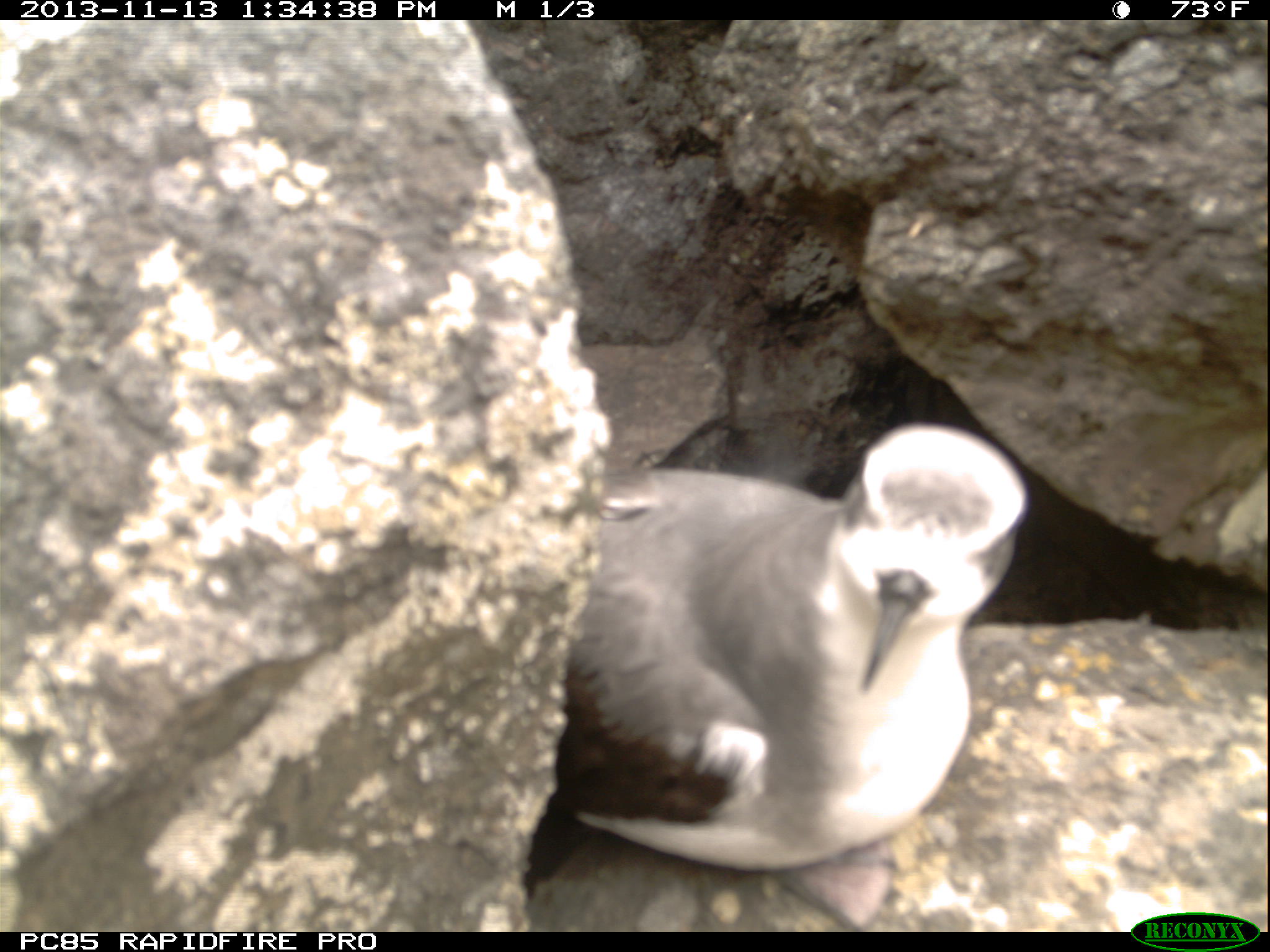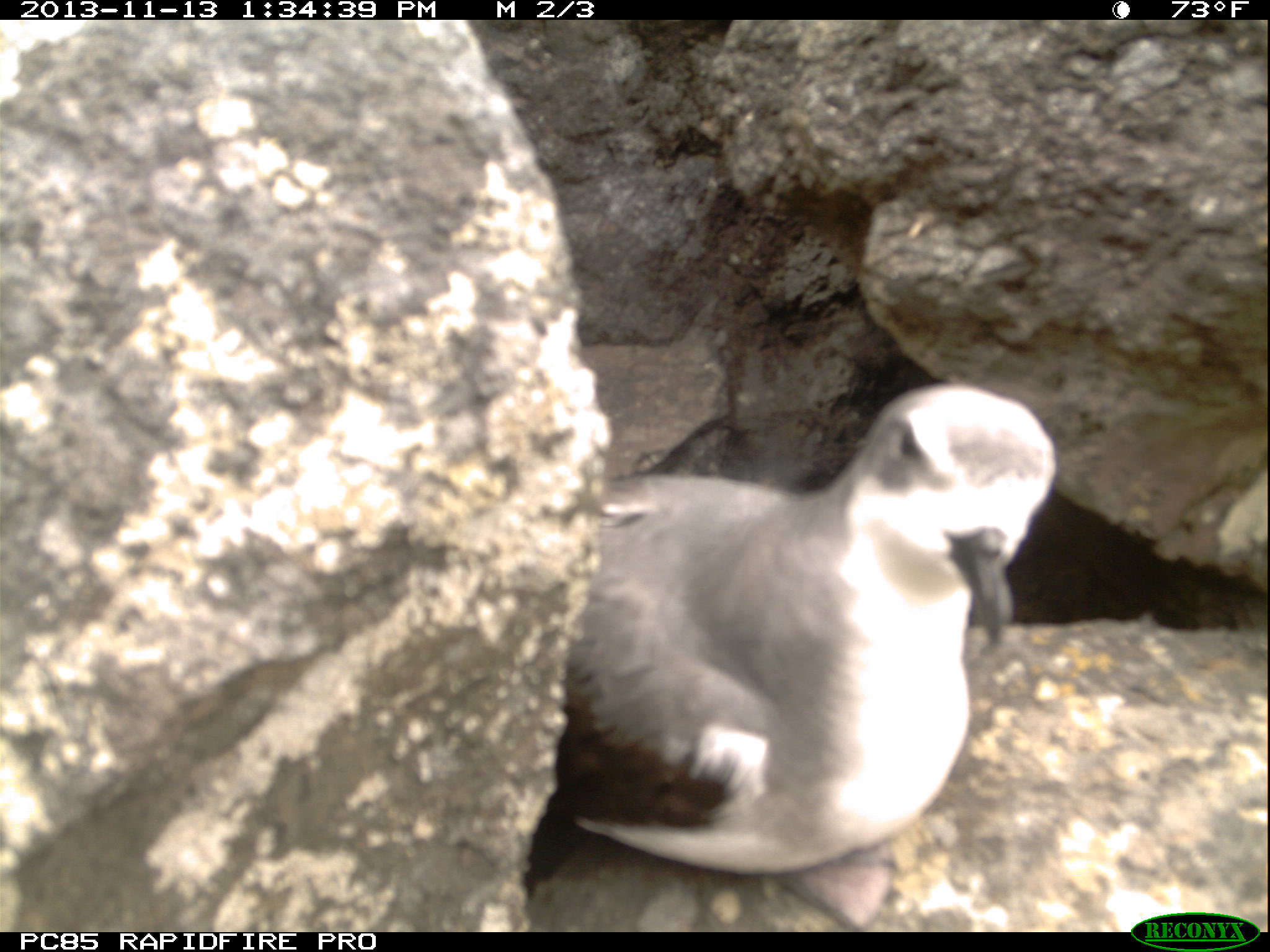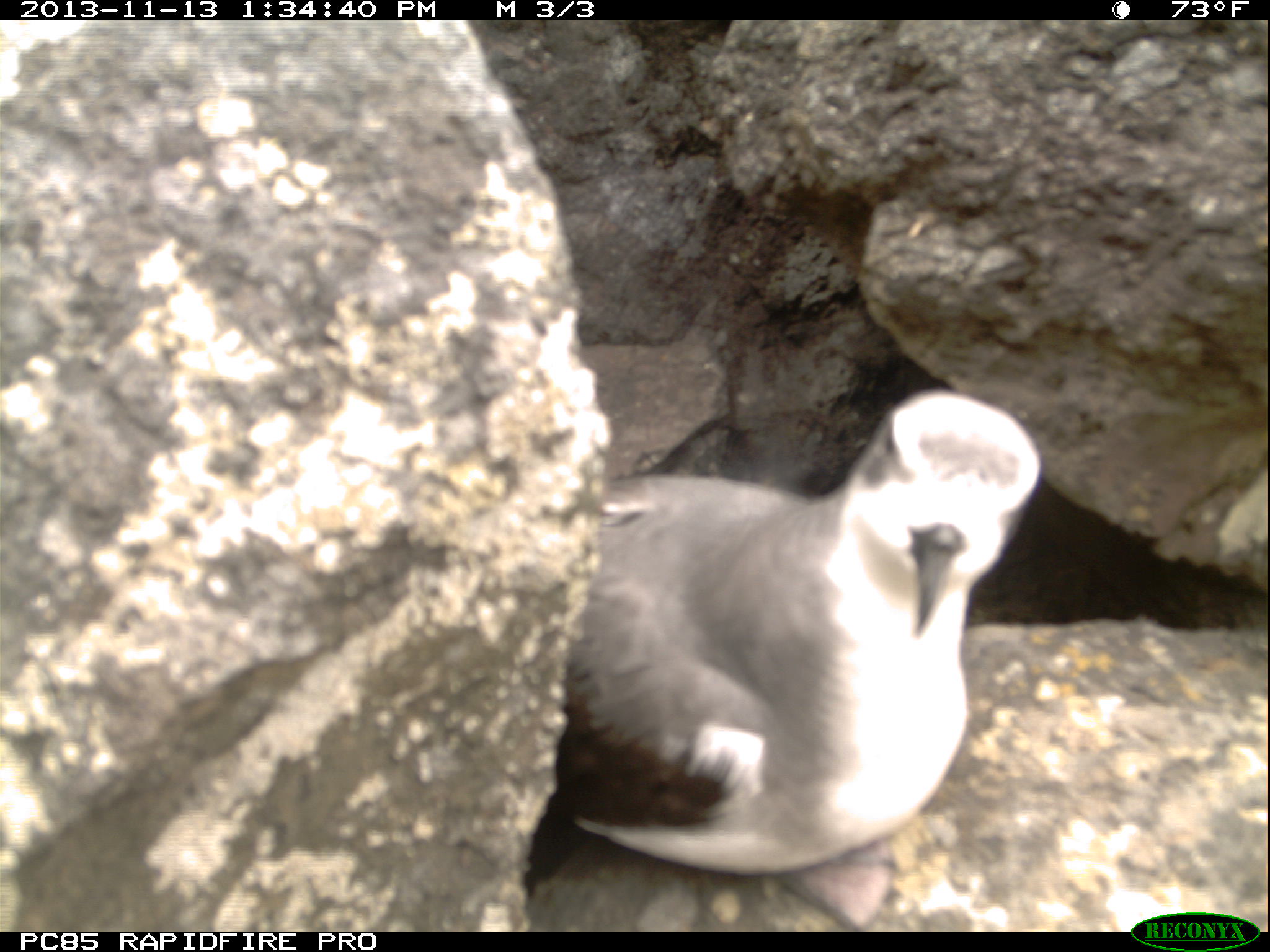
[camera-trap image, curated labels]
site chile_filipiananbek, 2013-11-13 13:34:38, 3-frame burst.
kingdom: Animalia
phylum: Chordata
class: Aves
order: Procellariiformes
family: Procellariidae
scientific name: Procellariidae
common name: petrel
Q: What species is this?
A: Petrel (Procellariidae).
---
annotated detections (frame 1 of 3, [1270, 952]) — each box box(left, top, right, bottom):
petrel: box(531, 423, 1034, 927)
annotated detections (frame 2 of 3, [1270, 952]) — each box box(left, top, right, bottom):
petrel: box(524, 382, 1066, 932)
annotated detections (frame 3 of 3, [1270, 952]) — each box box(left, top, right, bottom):
petrel: box(518, 391, 1047, 933)